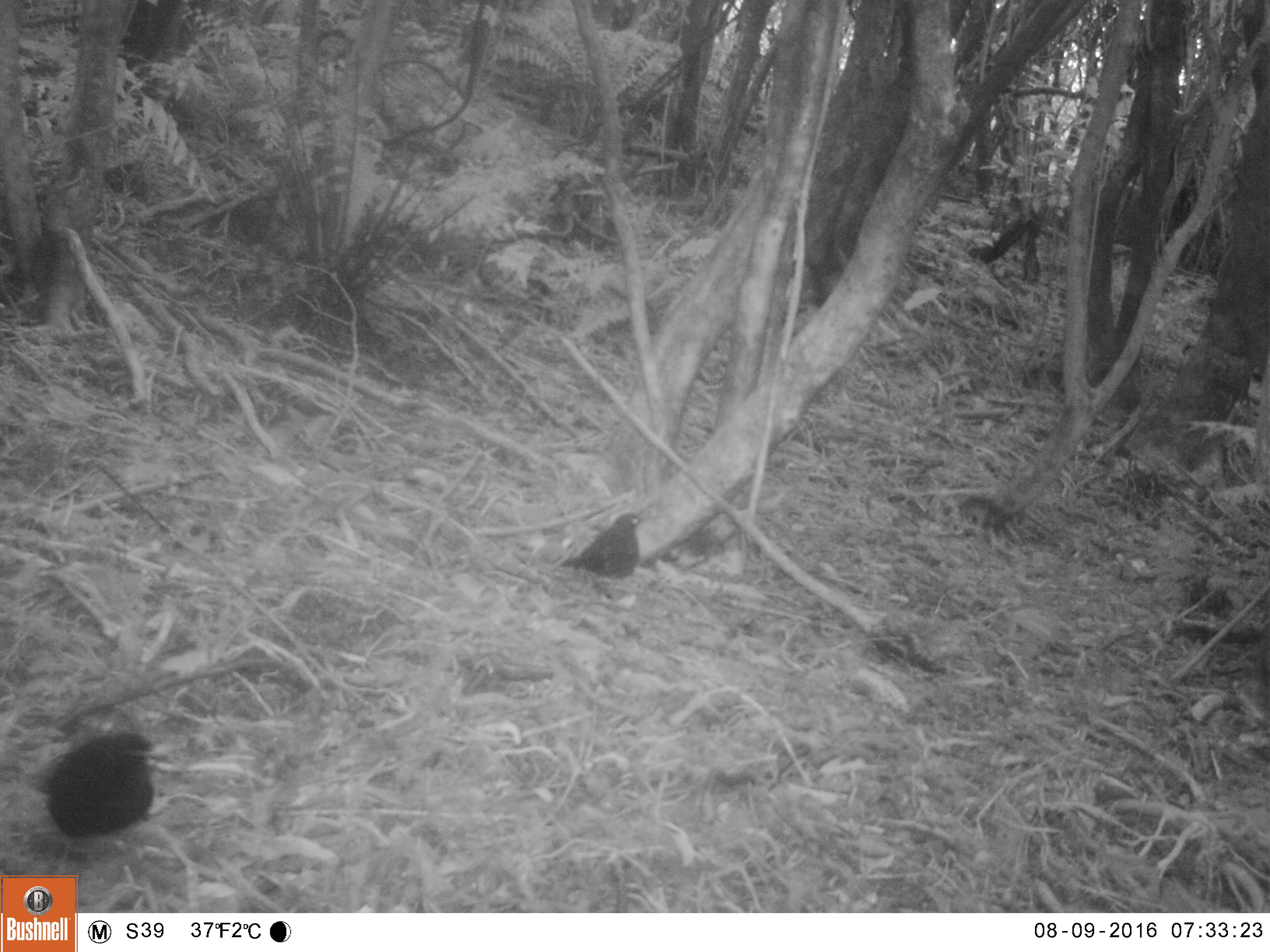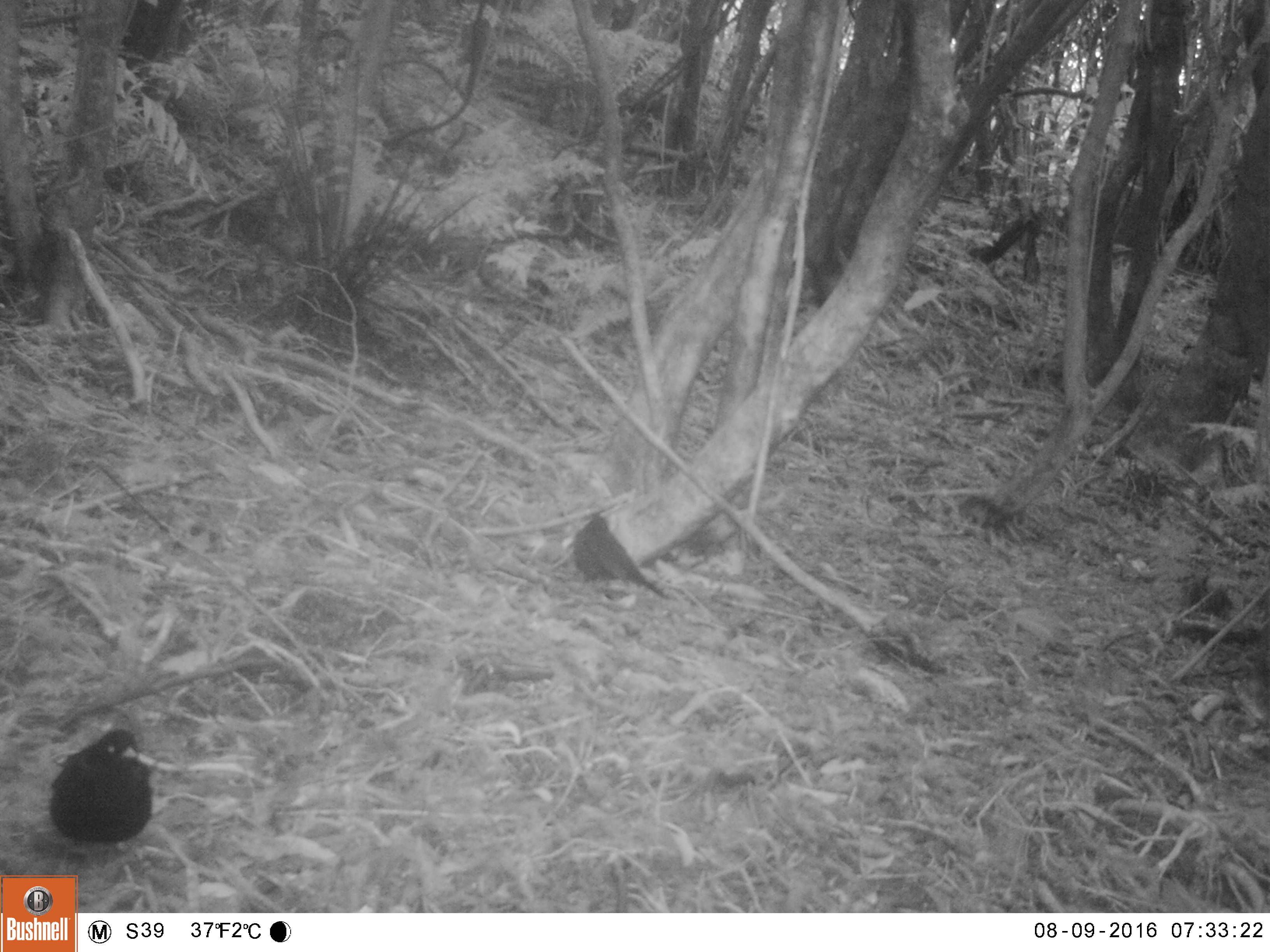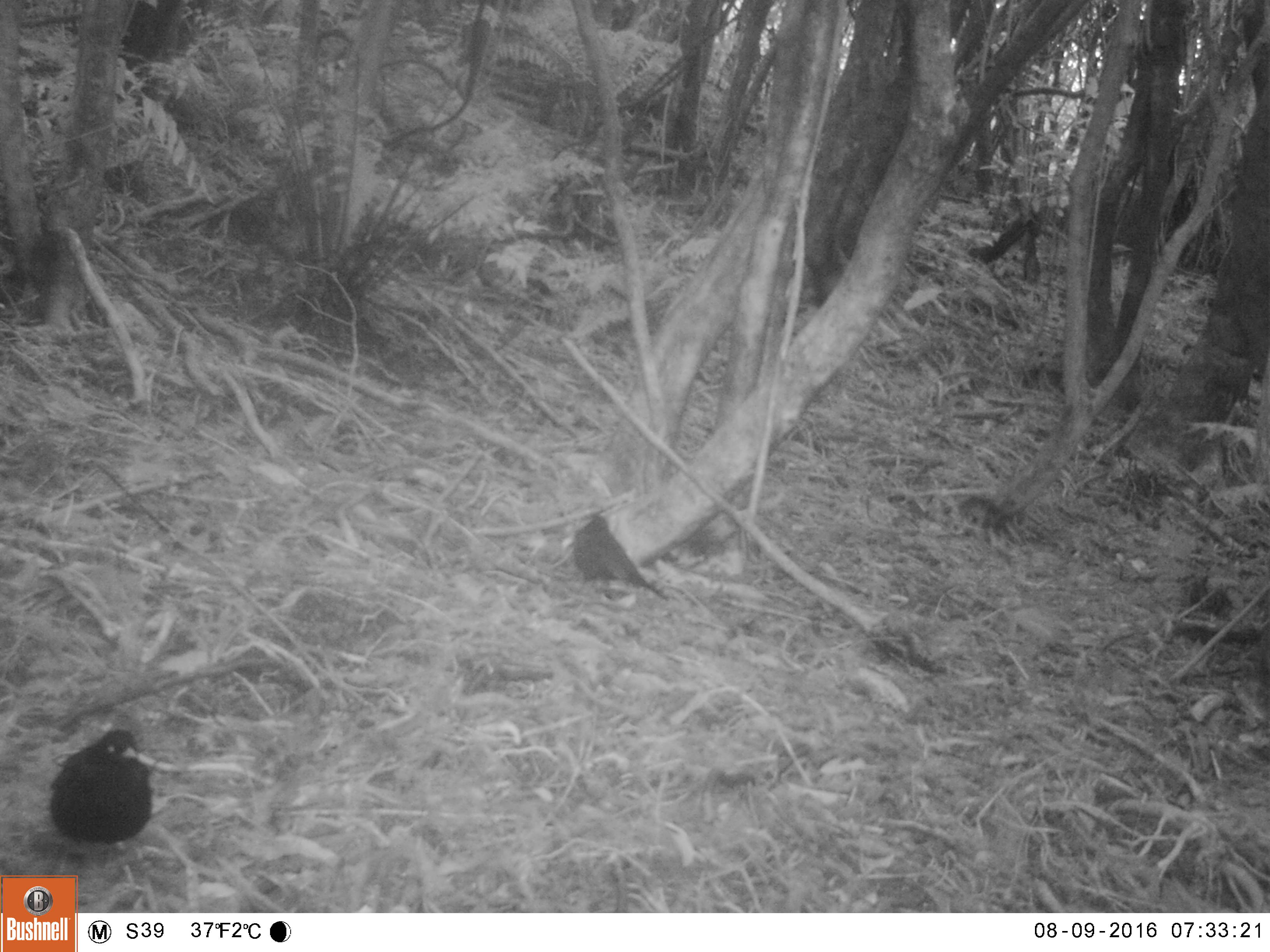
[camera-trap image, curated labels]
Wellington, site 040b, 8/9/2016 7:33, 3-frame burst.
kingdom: Animalia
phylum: Chordata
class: Aves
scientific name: Aves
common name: bird